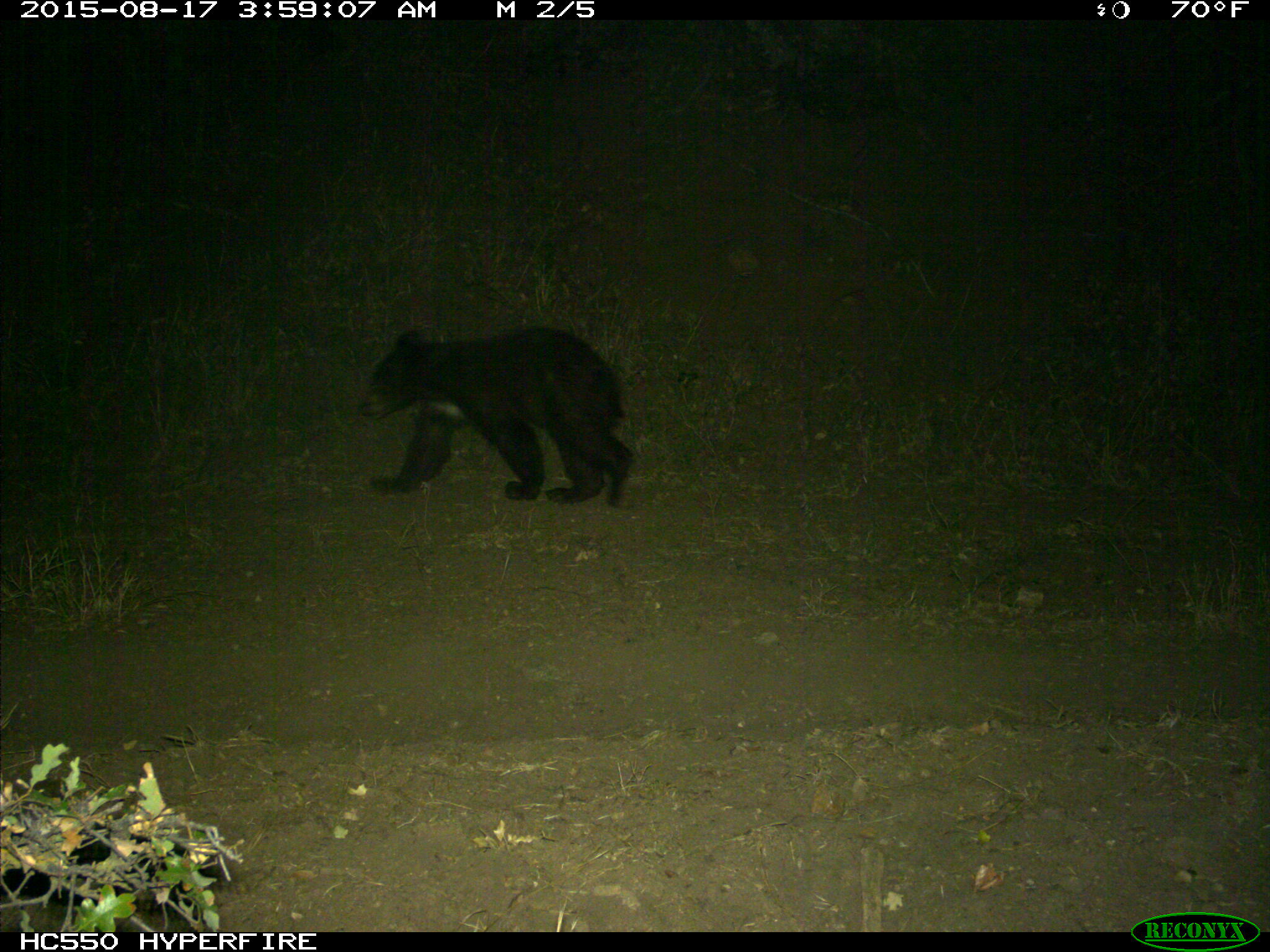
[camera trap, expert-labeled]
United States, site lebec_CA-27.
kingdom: Animalia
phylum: Chordata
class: Mammalia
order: Carnivora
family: Ursidae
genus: Ursus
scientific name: Ursus americanus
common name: american black bear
Ursus americanus (american black bear).